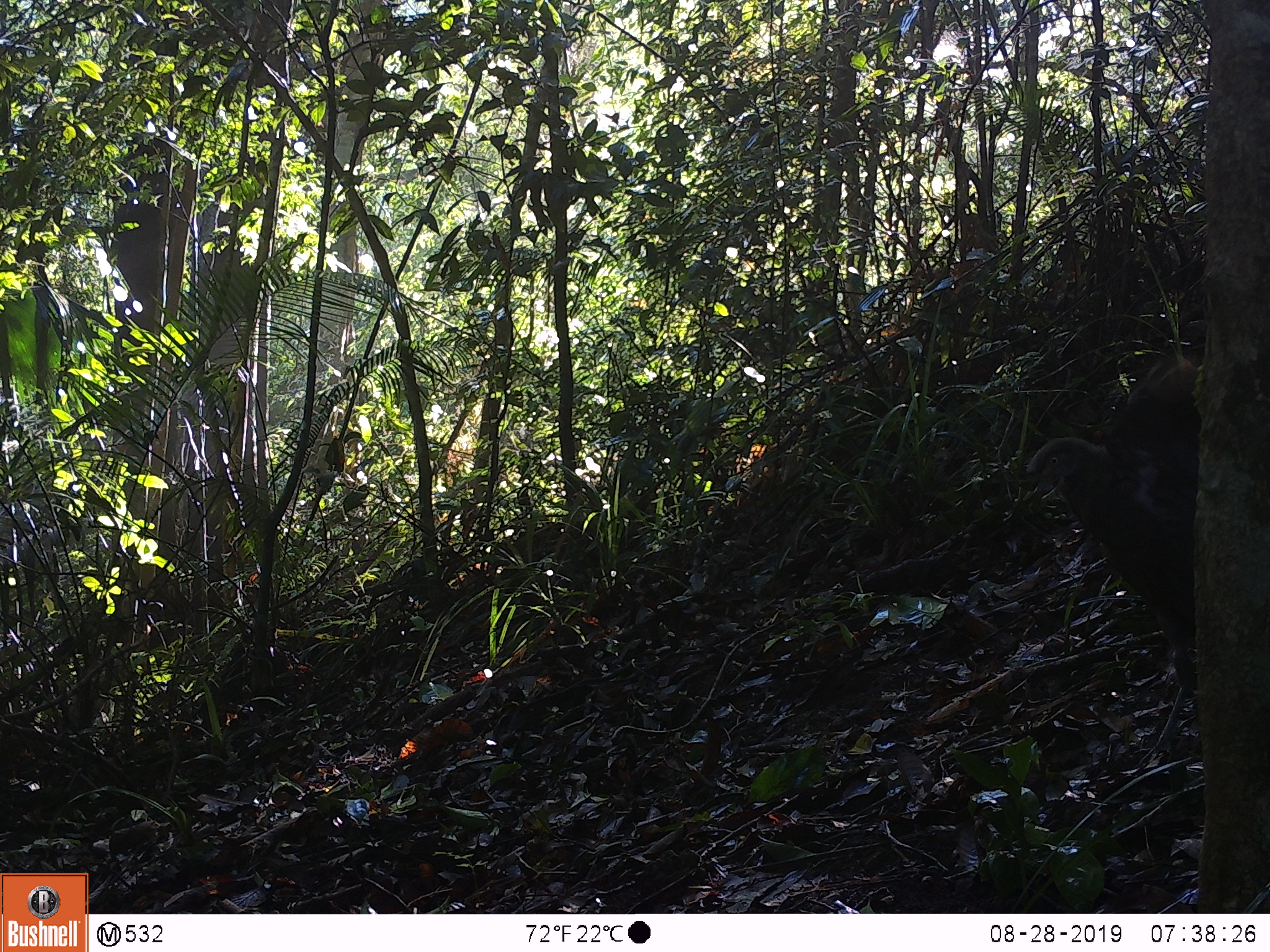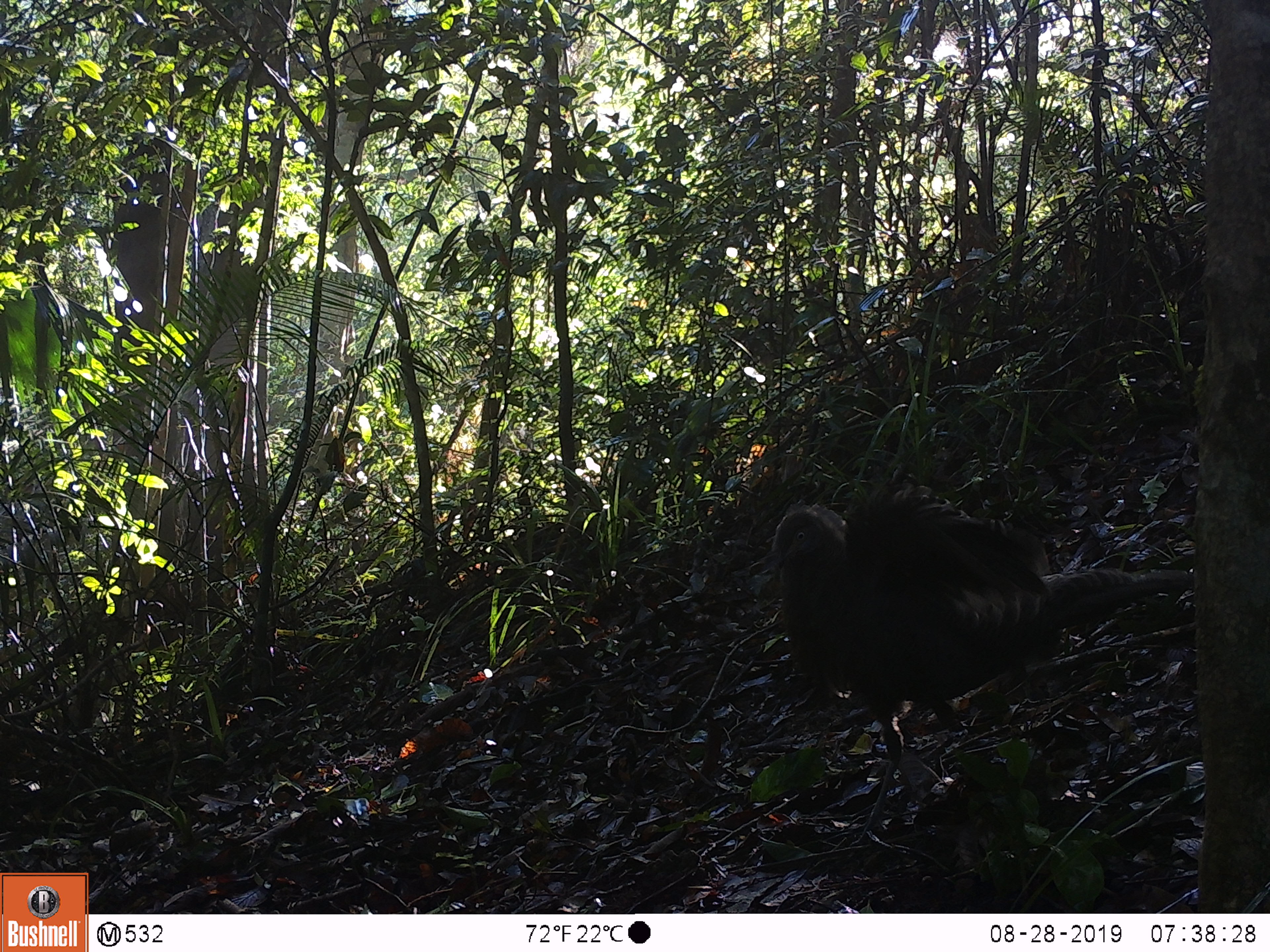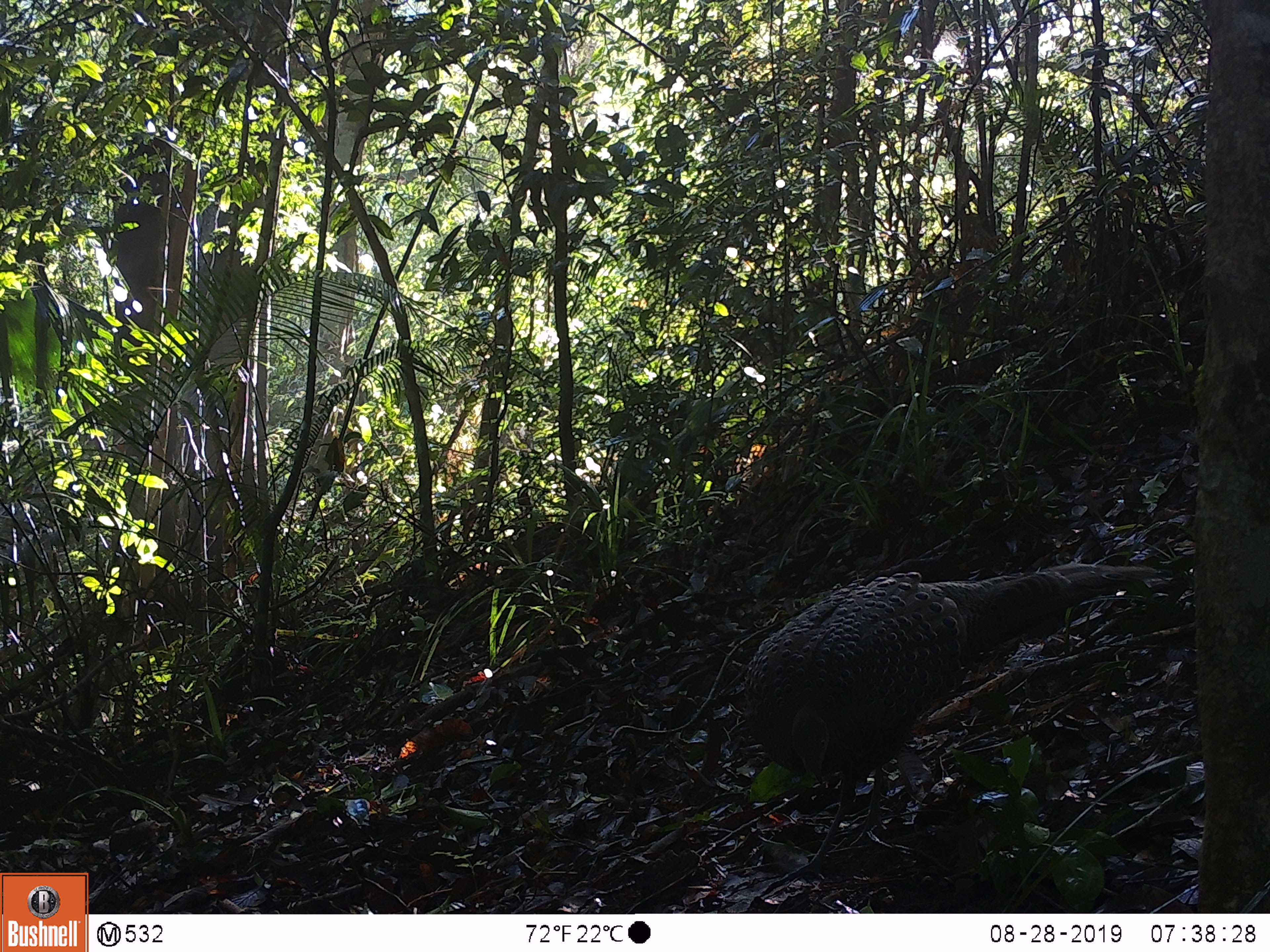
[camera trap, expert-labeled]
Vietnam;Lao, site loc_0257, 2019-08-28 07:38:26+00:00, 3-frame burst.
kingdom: Animalia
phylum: Chordata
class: Aves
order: Galliformes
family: Phasianidae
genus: Polyplectron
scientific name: Polyplectron bicalcaratum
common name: gray peacock-pheasant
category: grey peacock pheasant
Grey peacock pheasant (gray peacock-pheasant) (Polyplectron bicalcaratum). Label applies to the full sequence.